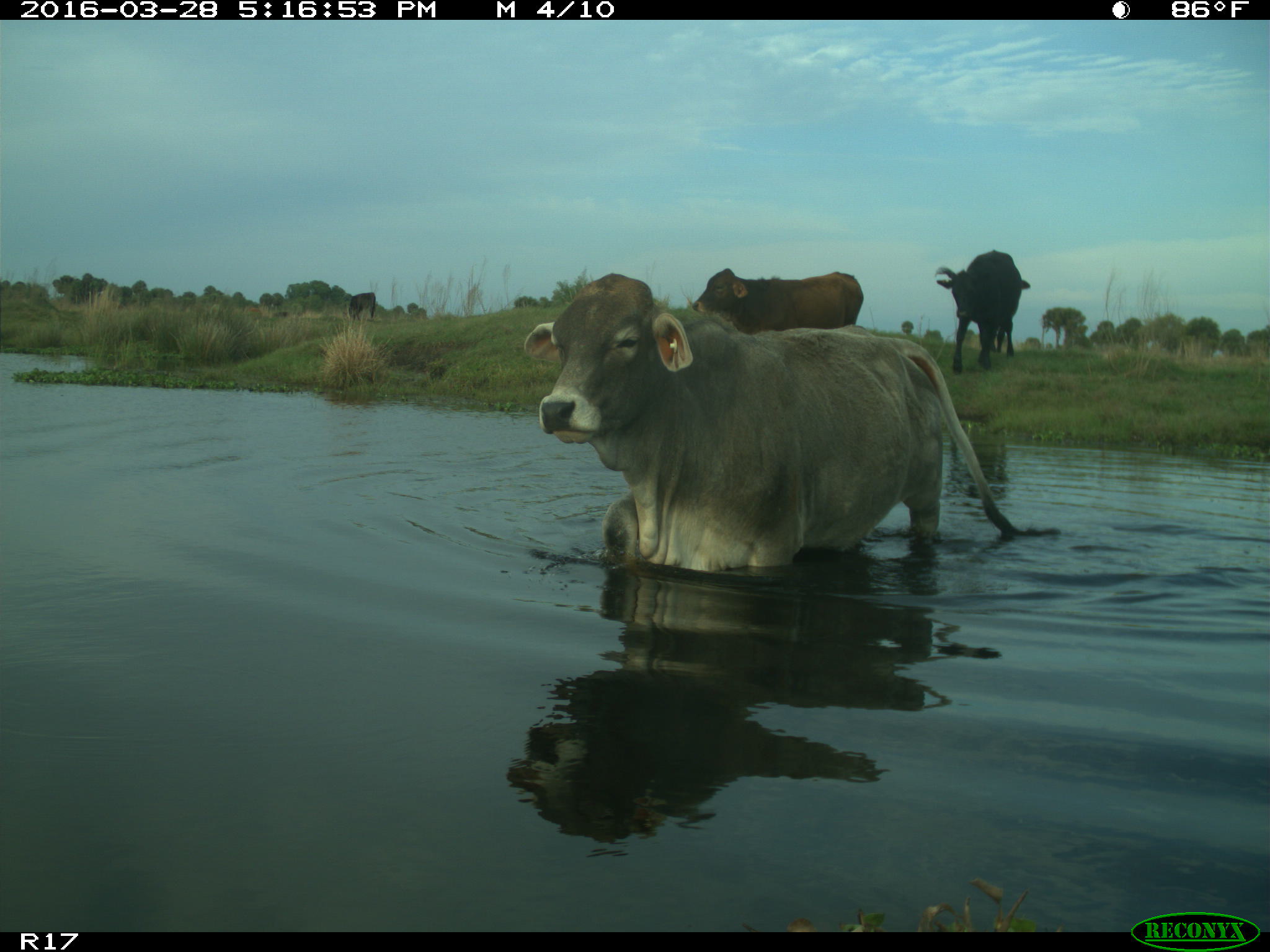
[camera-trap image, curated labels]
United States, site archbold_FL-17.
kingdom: Animalia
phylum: Chordata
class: Mammalia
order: Artiodactyla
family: Bovidae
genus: Bos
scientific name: Bos taurus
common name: domestic cow